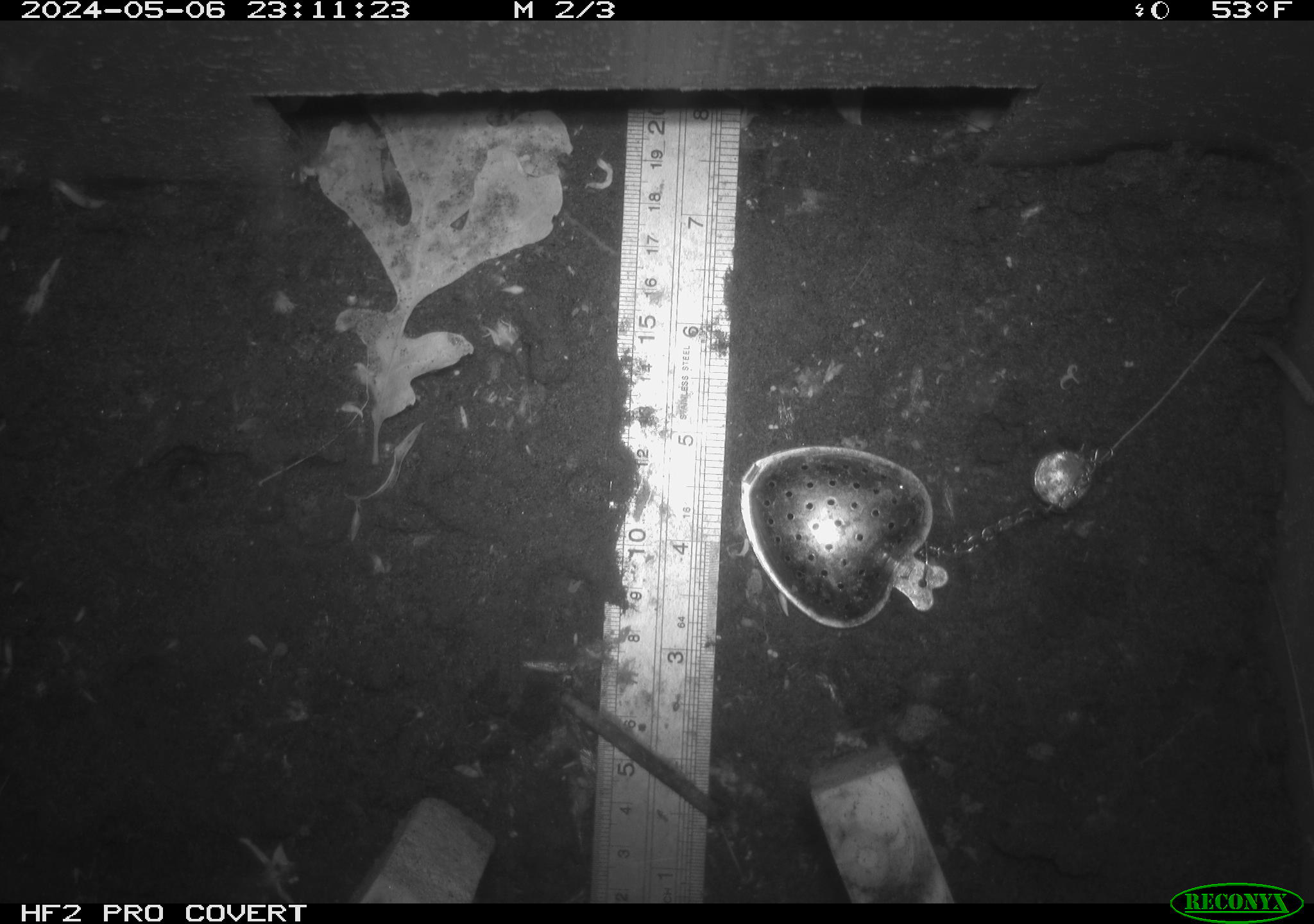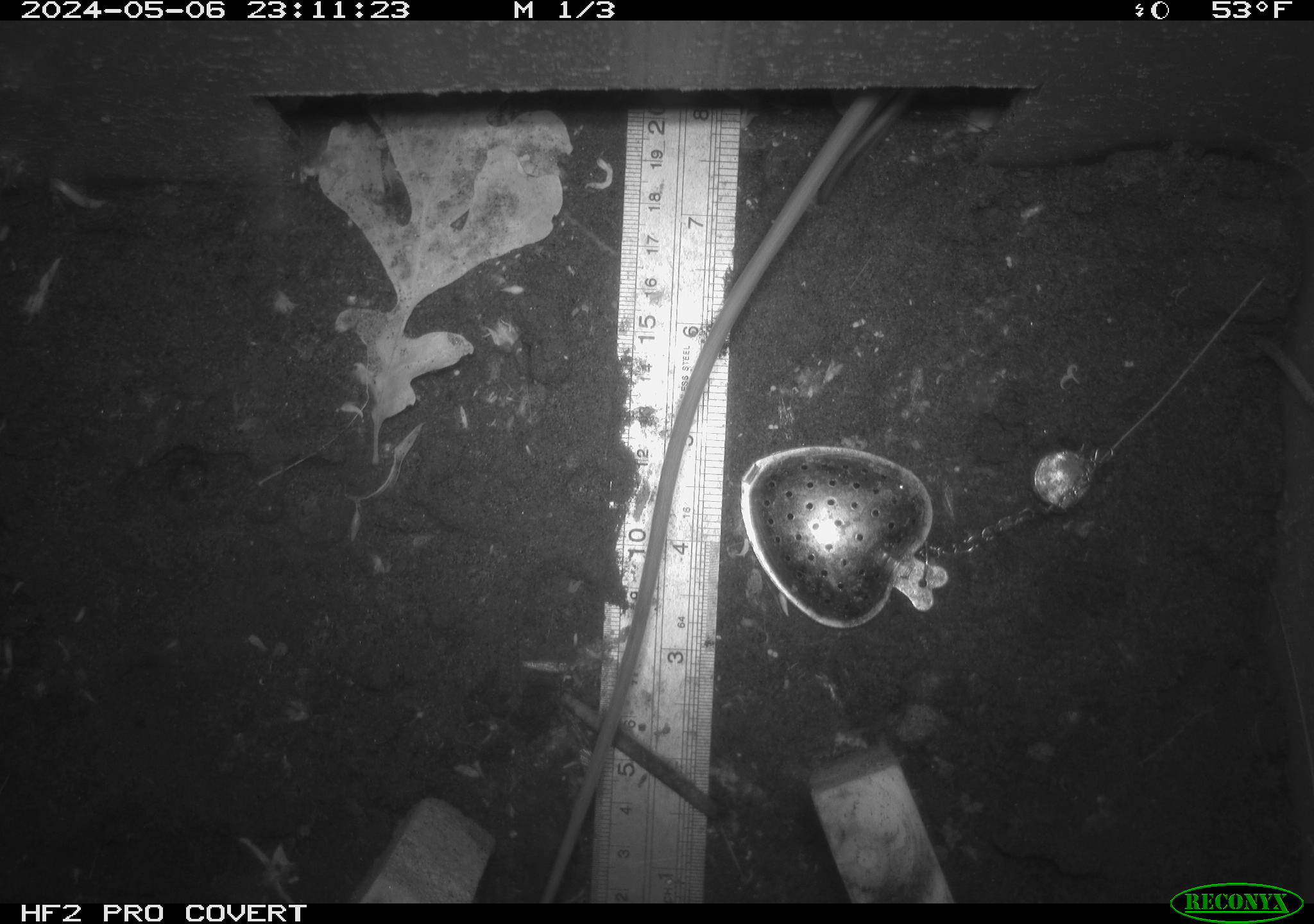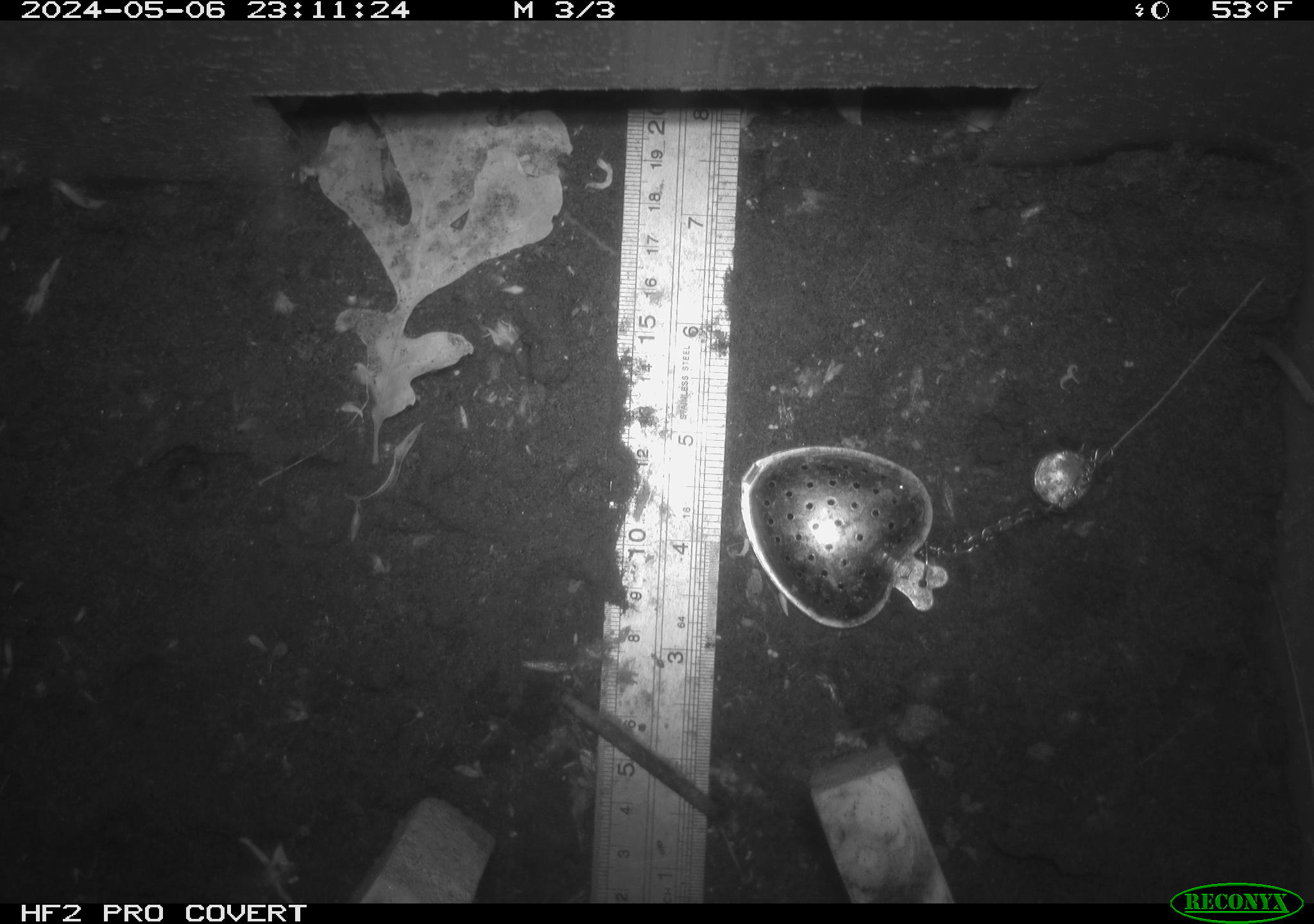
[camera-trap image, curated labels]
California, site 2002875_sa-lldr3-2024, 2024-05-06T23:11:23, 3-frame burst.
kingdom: Animalia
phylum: Chordata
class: Mammalia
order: Rodentia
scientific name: Rodentia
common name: rodent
Rodent (Rodentia).